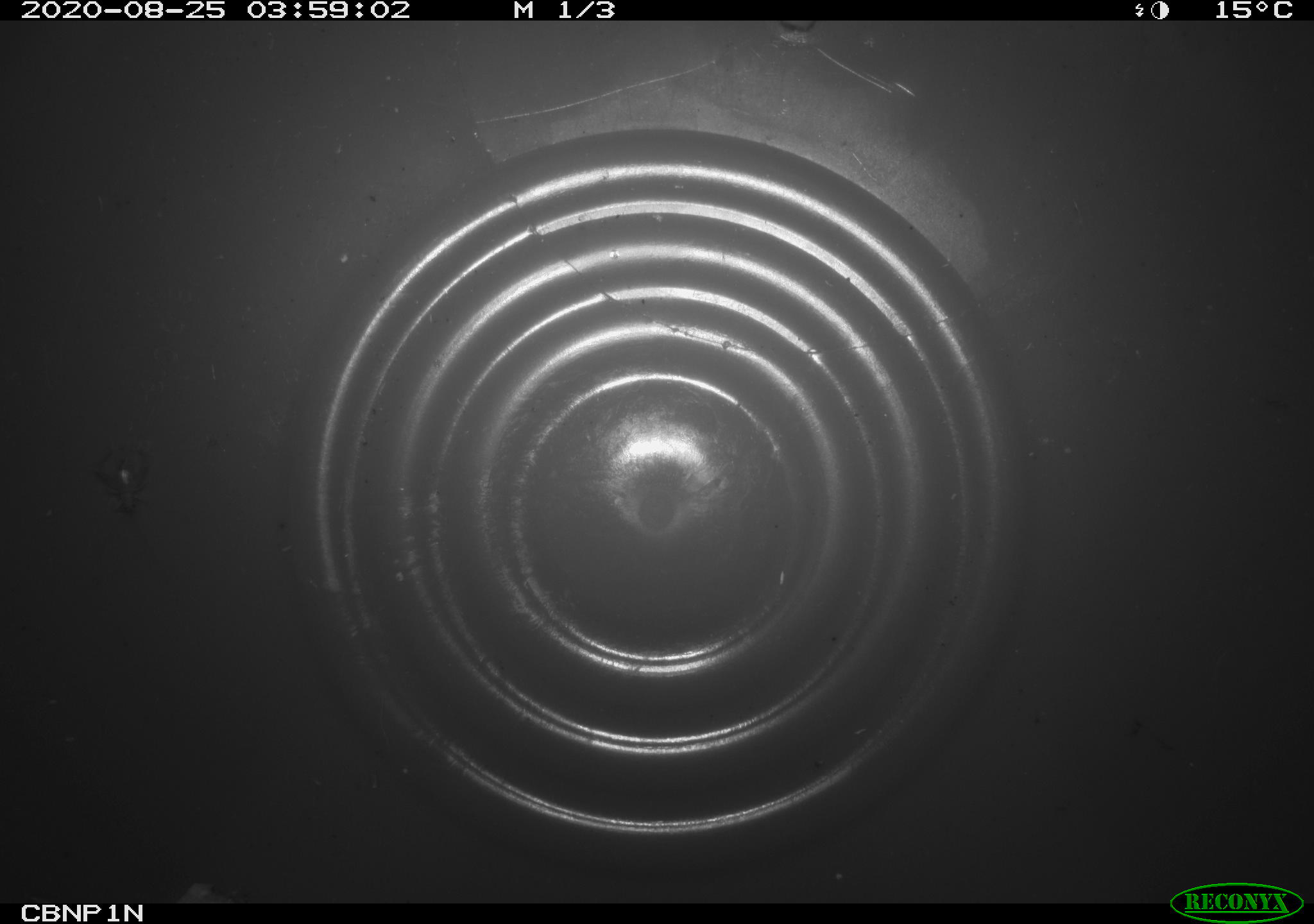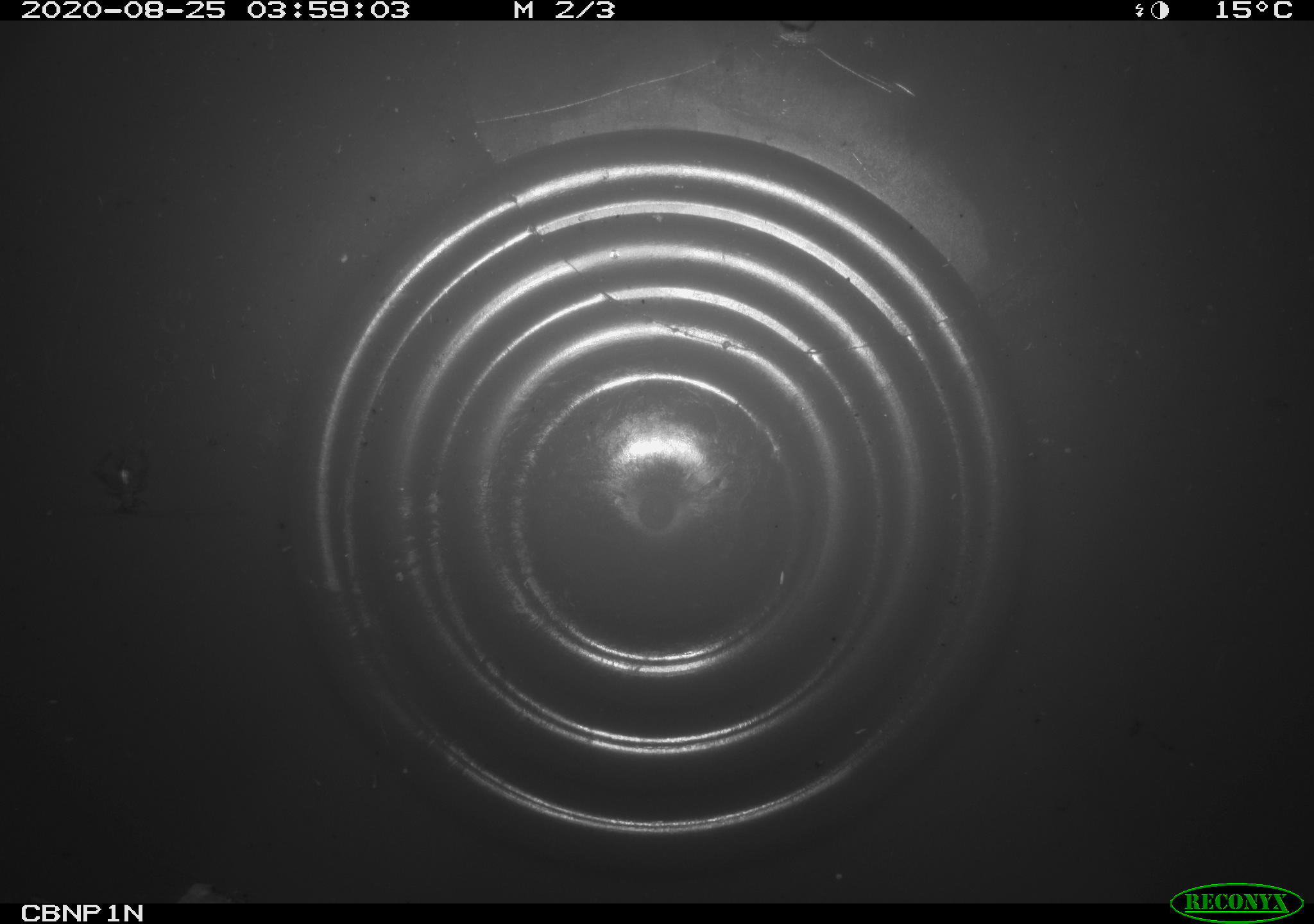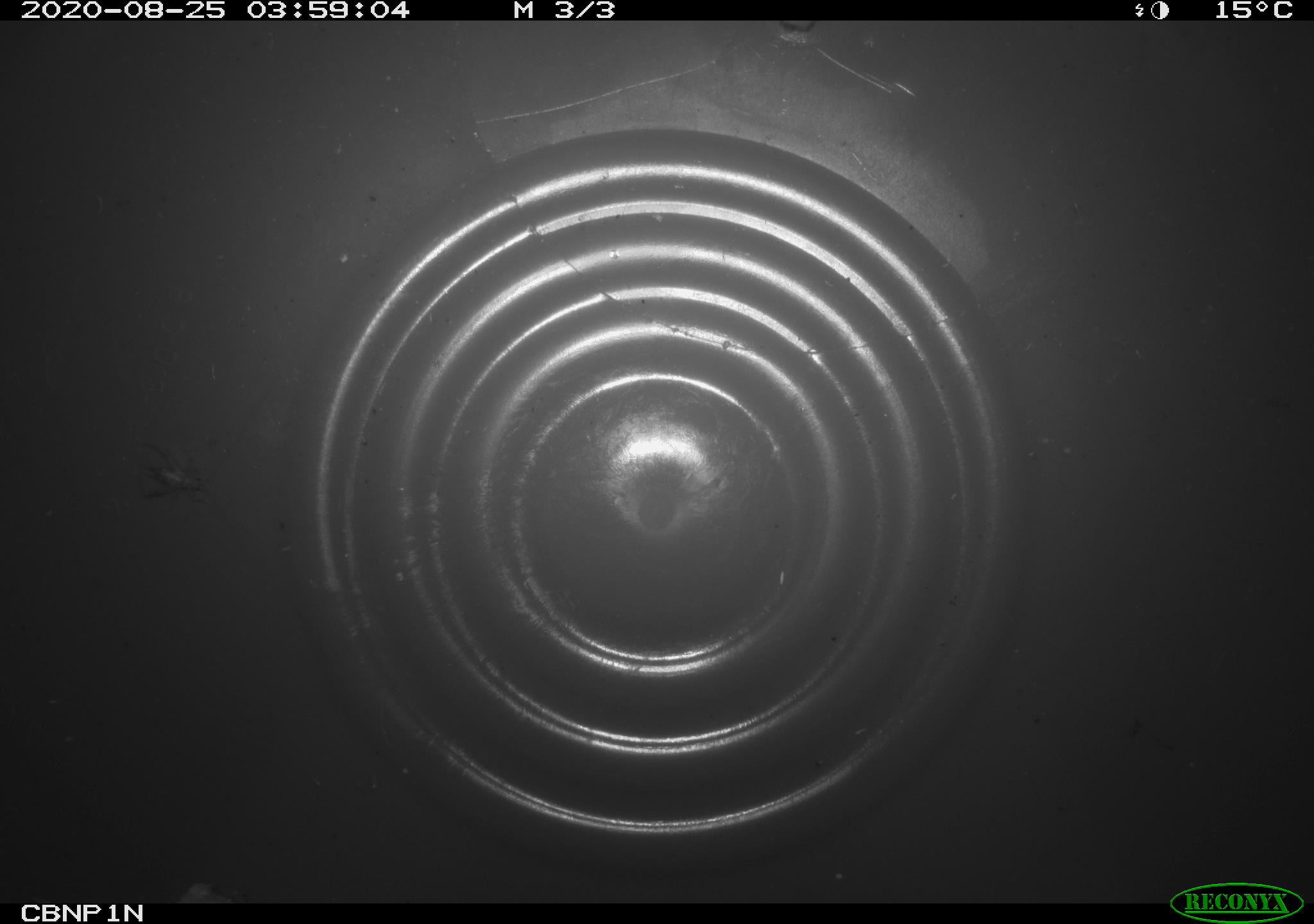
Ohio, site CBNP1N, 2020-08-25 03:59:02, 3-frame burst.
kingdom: Animalia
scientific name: Animalia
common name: animal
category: invertebrate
Invertebrate (animal) (Animalia).